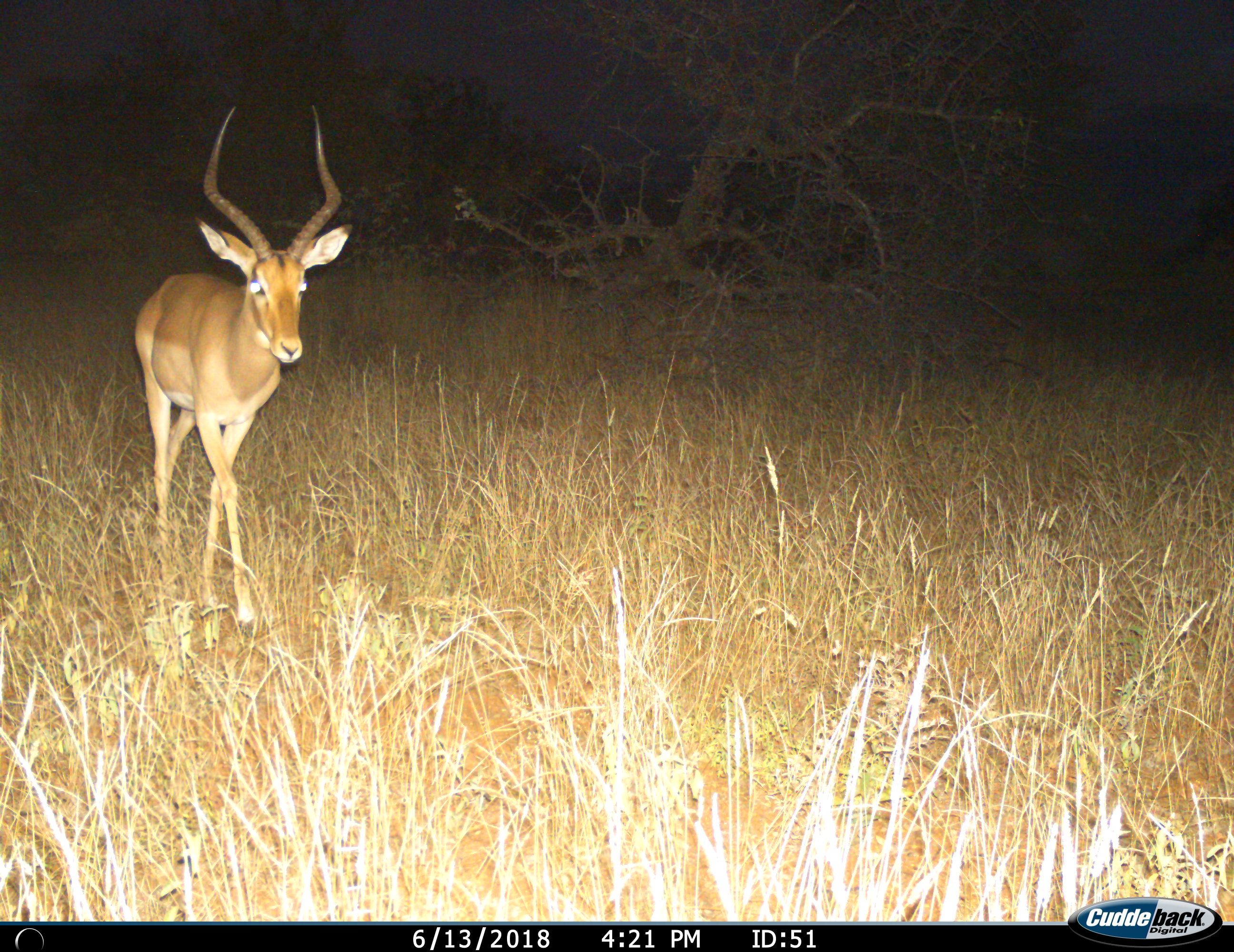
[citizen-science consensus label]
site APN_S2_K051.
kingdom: Animalia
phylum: Chordata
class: Mammalia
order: Artiodactyla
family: Bovidae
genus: Aepyceros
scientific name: Aepyceros melampus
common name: impala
Impala (Aepyceros melampus), count 1. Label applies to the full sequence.